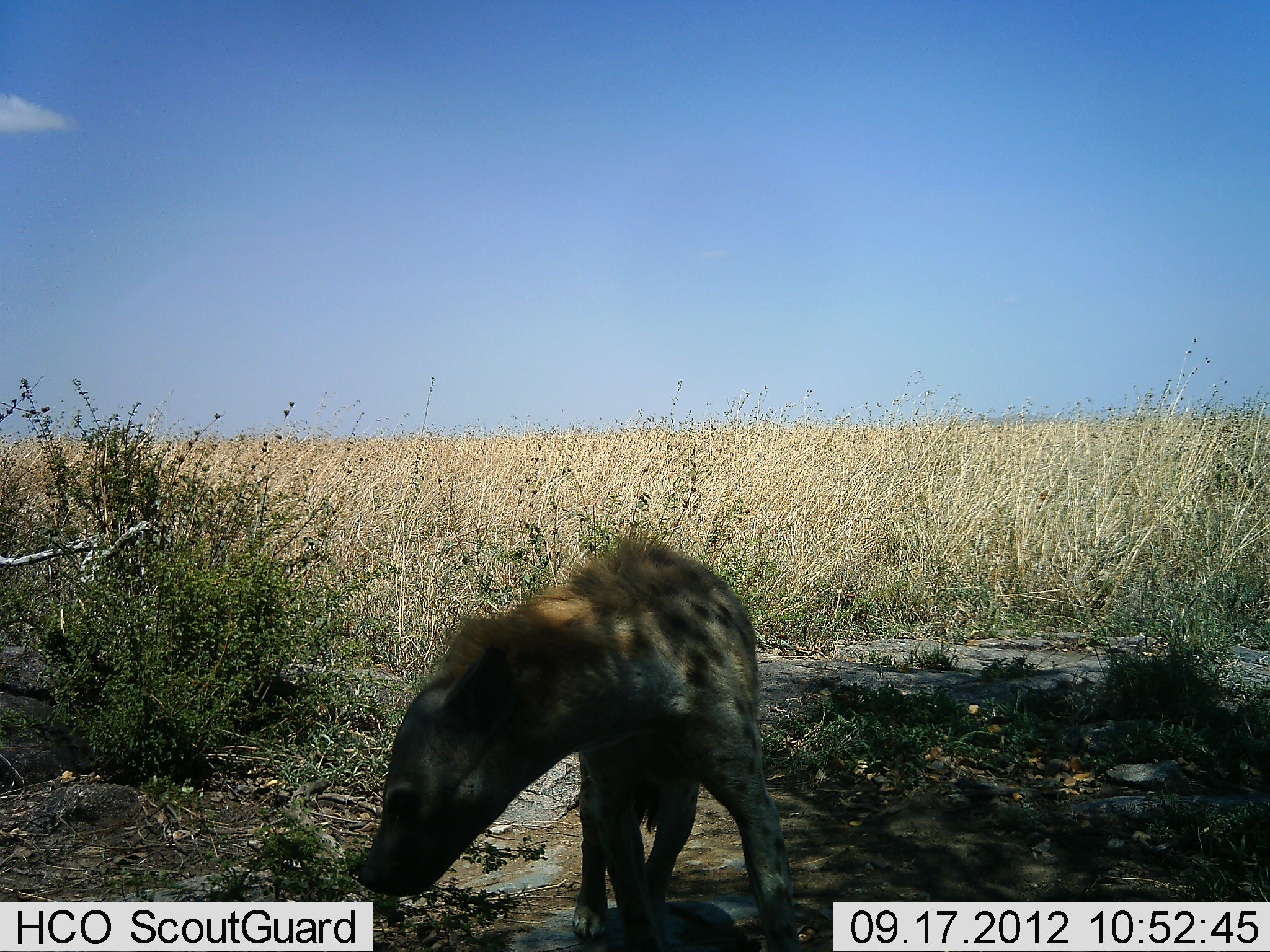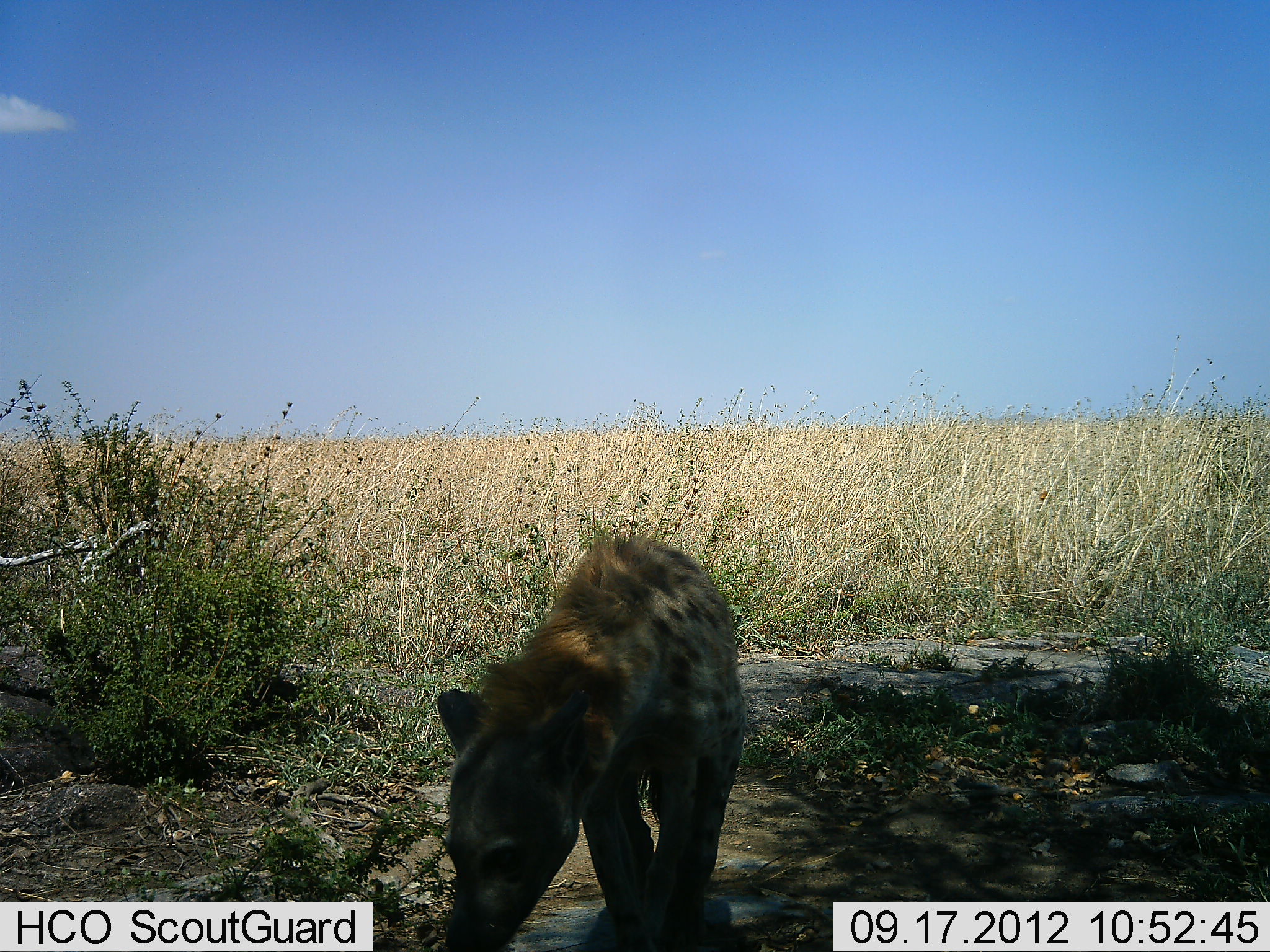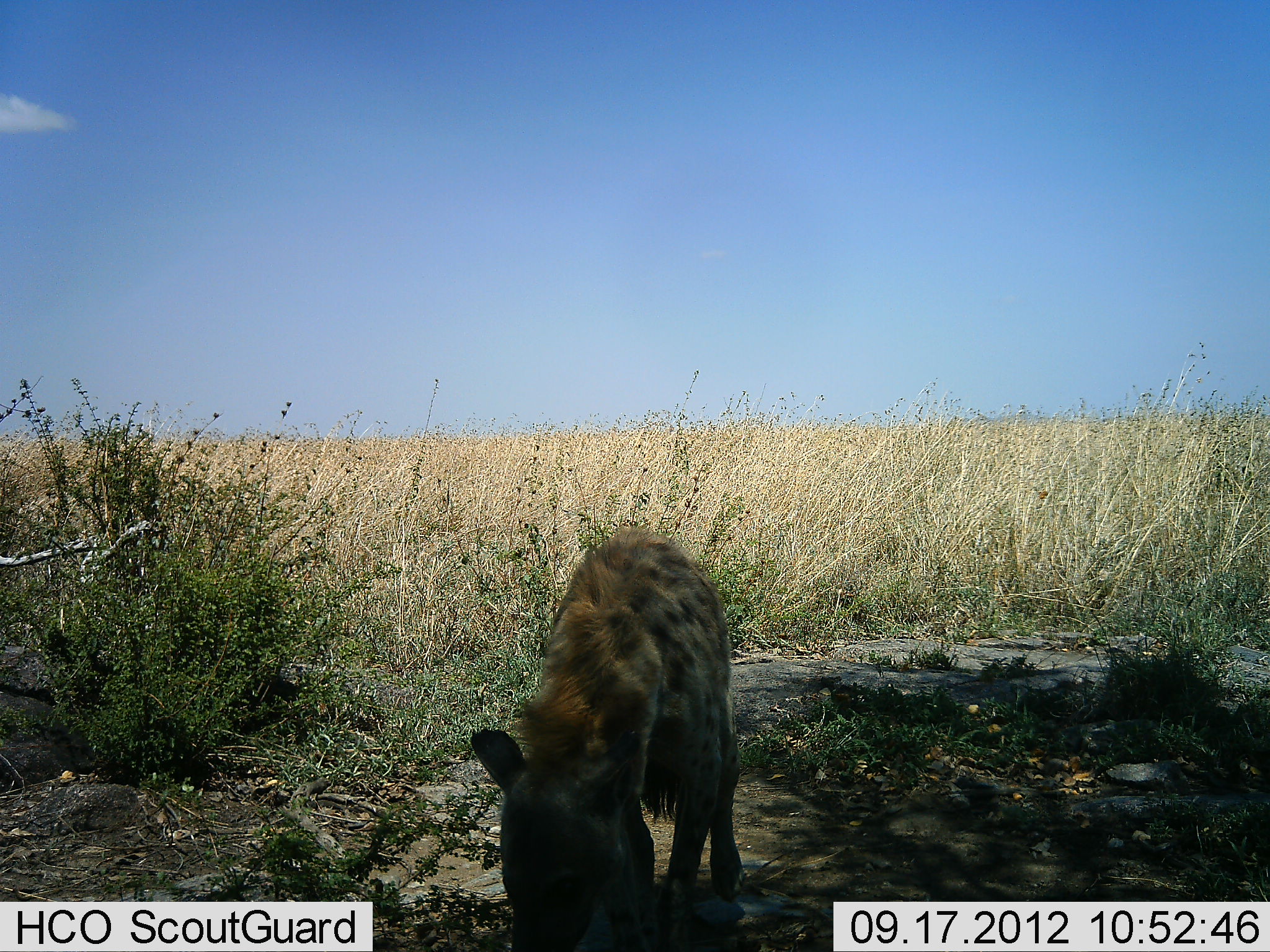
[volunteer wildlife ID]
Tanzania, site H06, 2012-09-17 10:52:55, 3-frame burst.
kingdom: Animalia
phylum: Chordata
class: Mammalia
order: Carnivora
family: Hyaenidae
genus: Crocuta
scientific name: Crocuta crocuta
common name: spotted hyena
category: hyenaspotted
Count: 1.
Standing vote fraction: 40%.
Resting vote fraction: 0%.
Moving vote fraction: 60%.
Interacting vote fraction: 0%.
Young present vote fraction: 0%.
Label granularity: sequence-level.